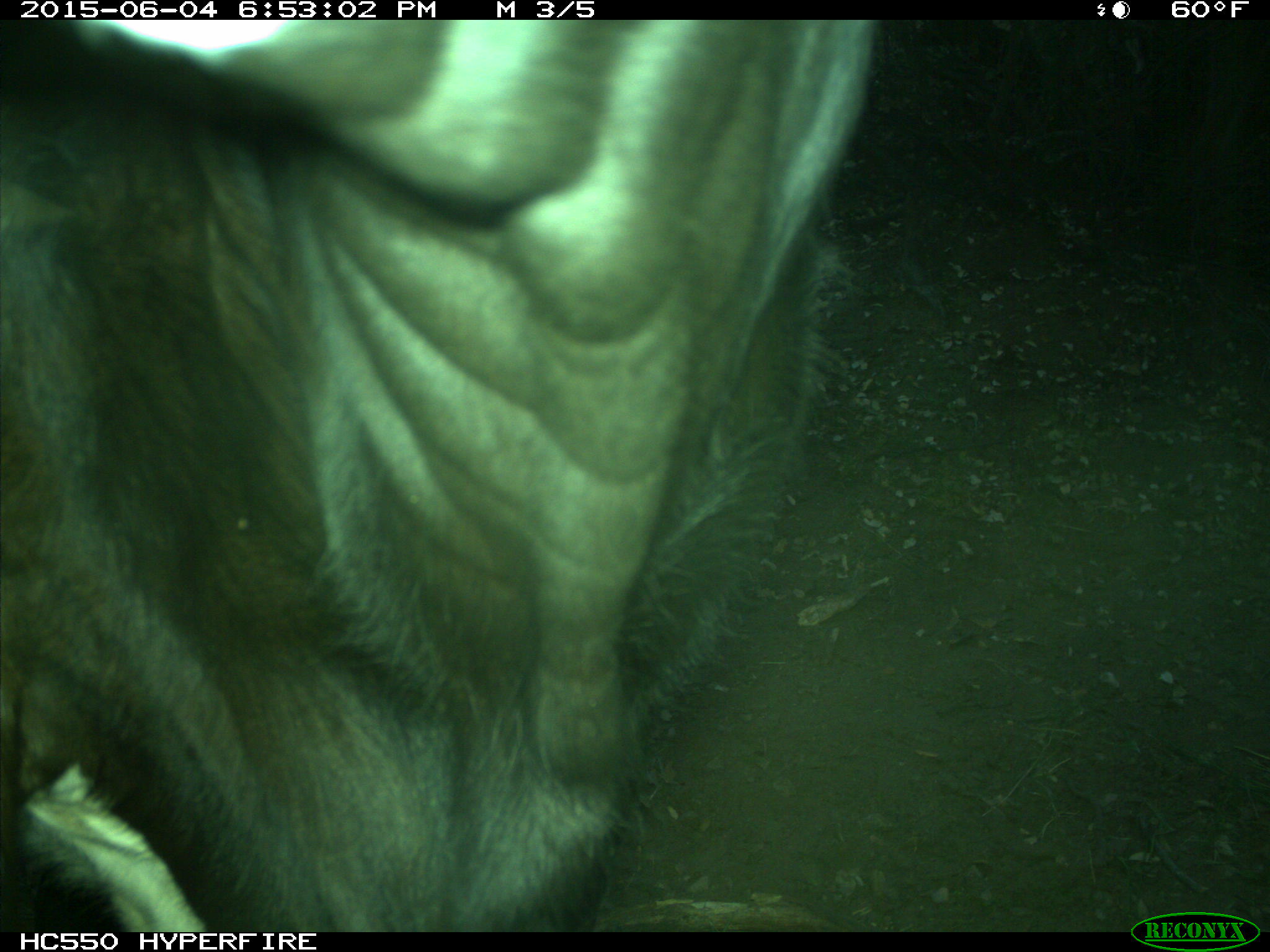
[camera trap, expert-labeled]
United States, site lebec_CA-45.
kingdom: Animalia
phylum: Chordata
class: Mammalia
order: Artiodactyla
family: Bovidae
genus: Bos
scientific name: Bos taurus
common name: domestic cow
Bos taurus (domestic cow).